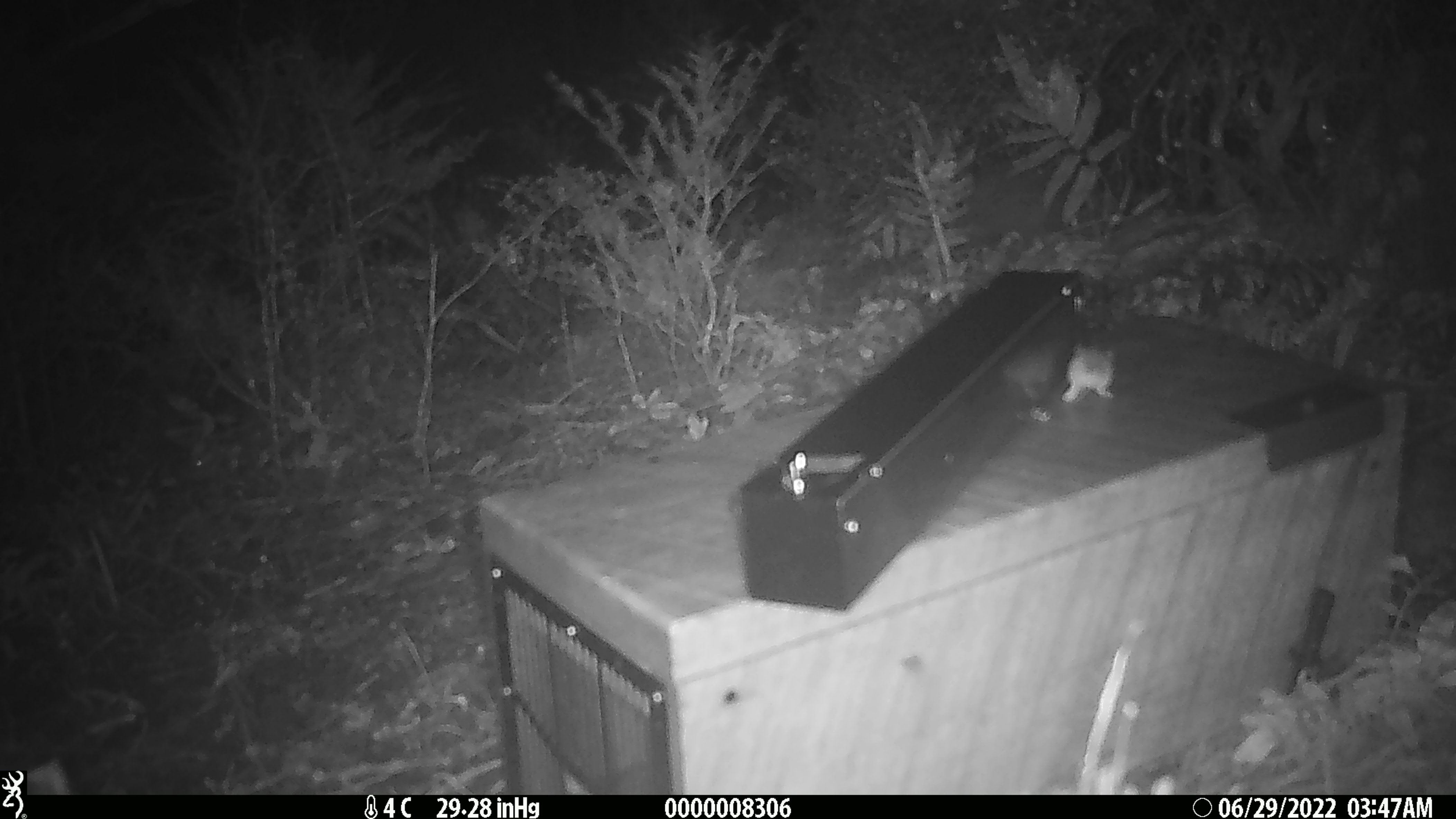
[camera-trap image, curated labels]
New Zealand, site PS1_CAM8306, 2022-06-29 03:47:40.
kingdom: Animalia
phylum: Chordata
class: Mammalia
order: Rodentia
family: Muridae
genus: Mus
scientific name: Mus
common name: mouse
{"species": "mouse (Mus)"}